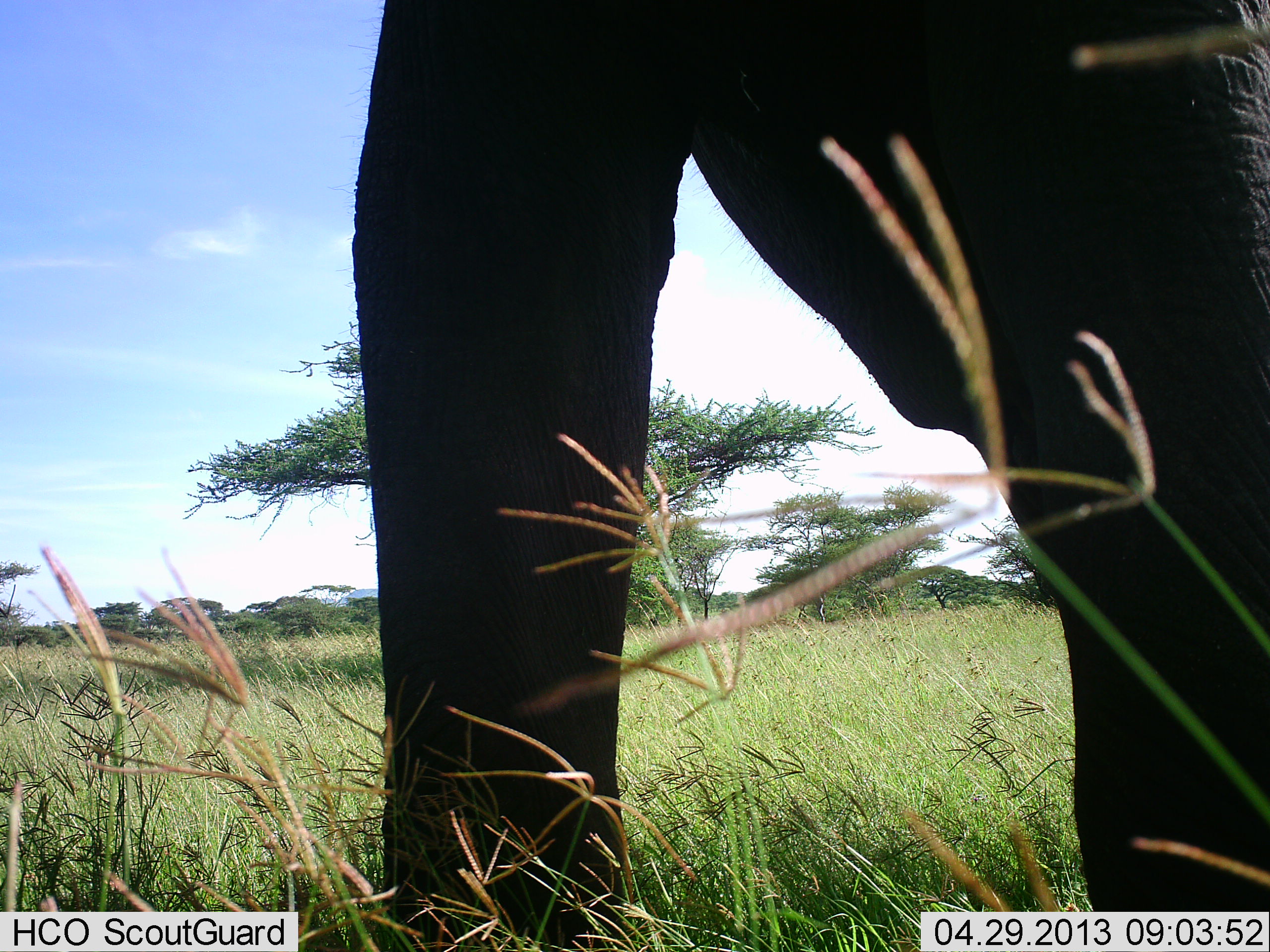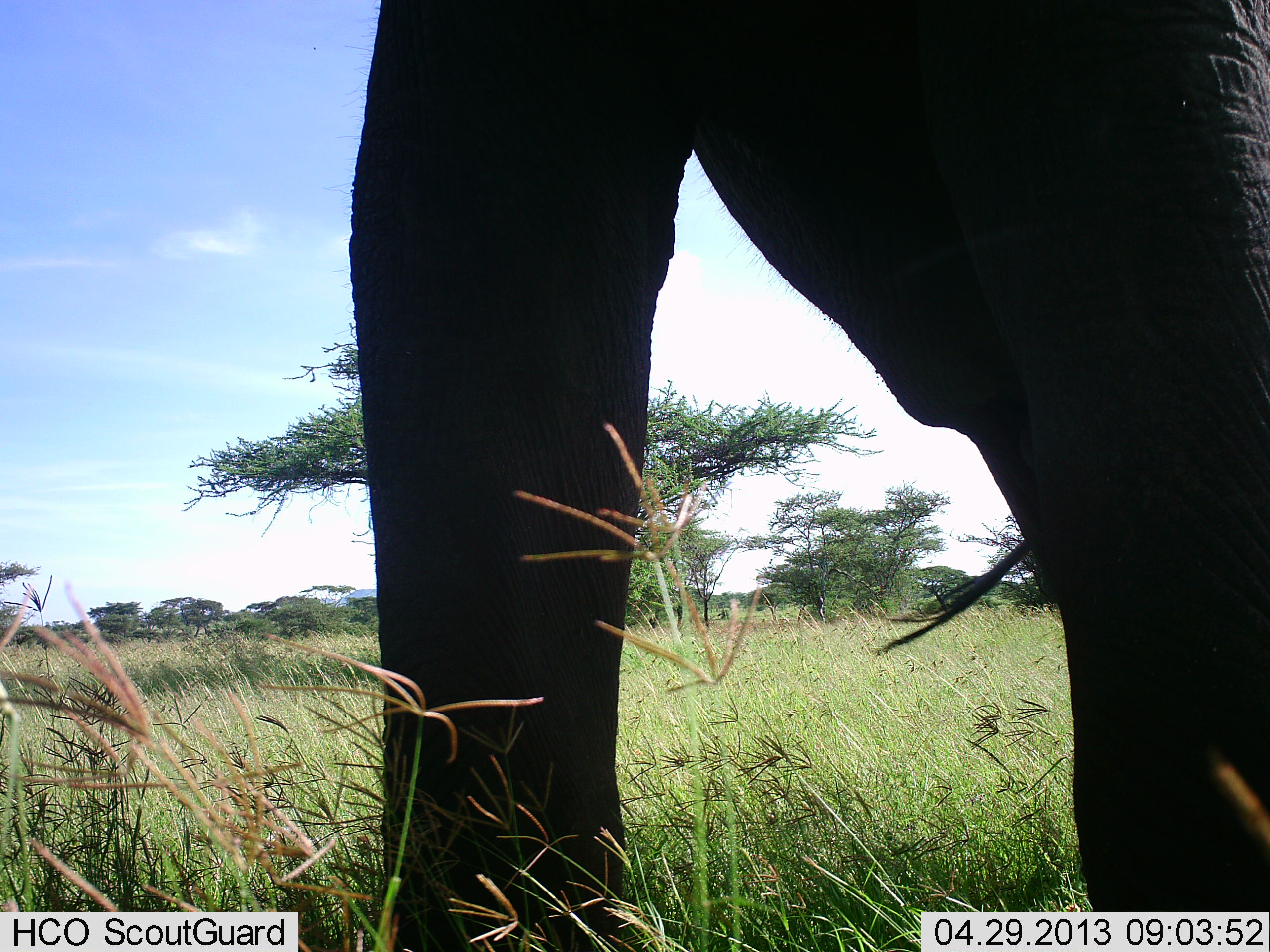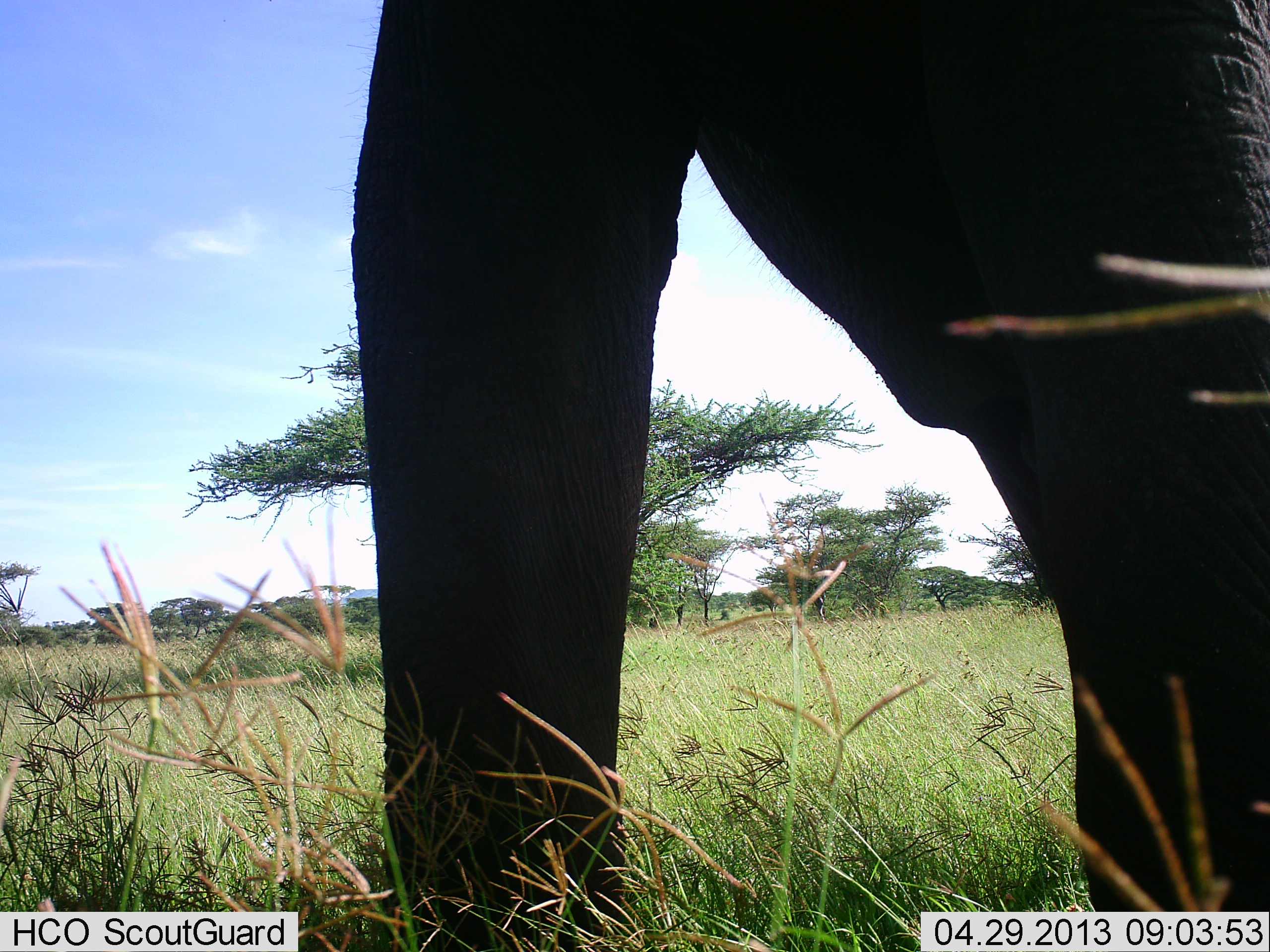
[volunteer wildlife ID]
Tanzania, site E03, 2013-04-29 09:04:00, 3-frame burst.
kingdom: Animalia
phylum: Chordata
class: Mammalia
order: Proboscidea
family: Elephantidae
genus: Loxodonta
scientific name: Loxodonta africana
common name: african bush elephant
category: elephant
Elephant (african bush elephant) (Loxodonta africana), count 1. Behavior (volunteer vote fractions): standing 100%, resting 6%, moving 0%, interacting 0%. Young present (vote fraction): 0%. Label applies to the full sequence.